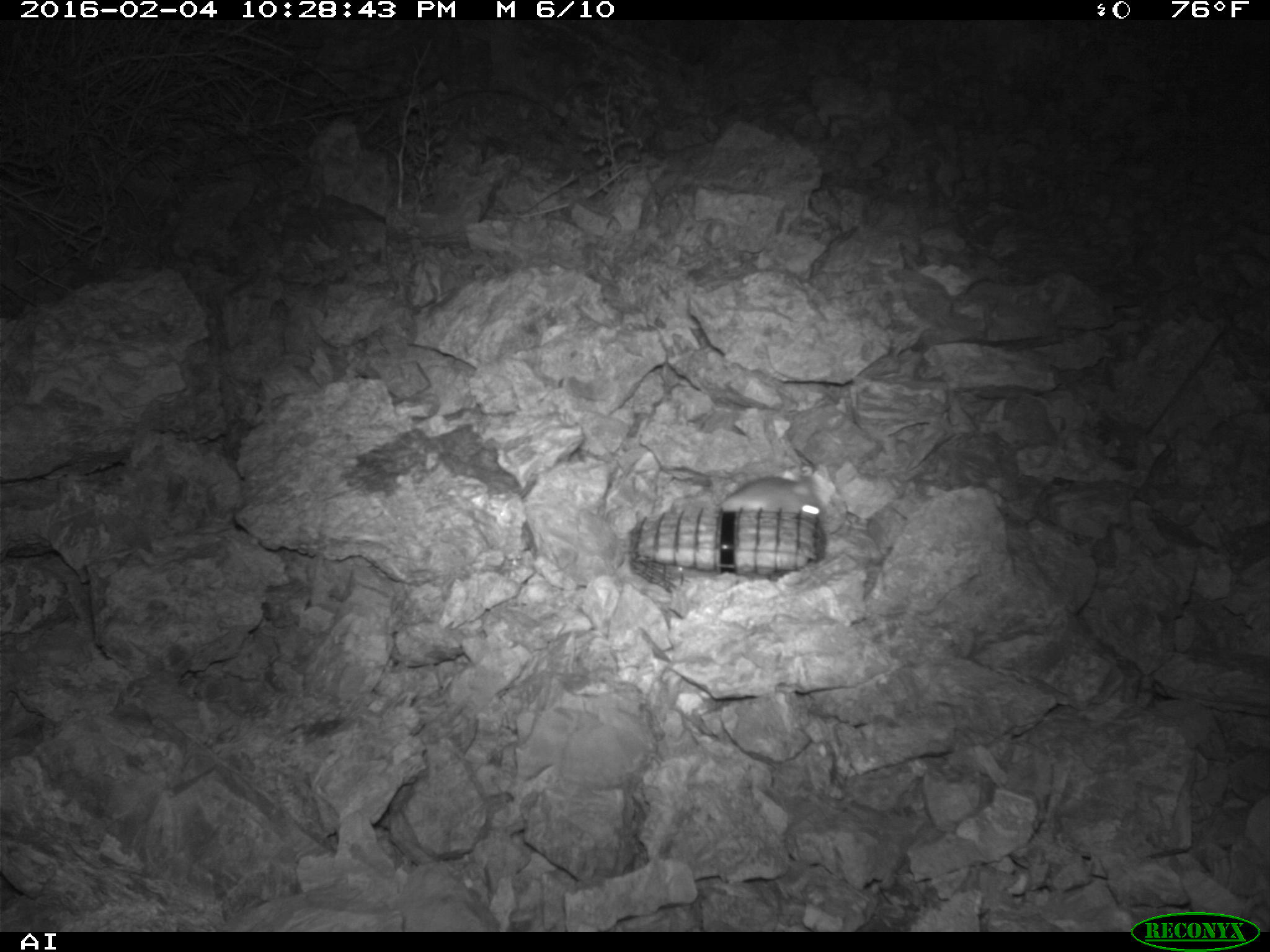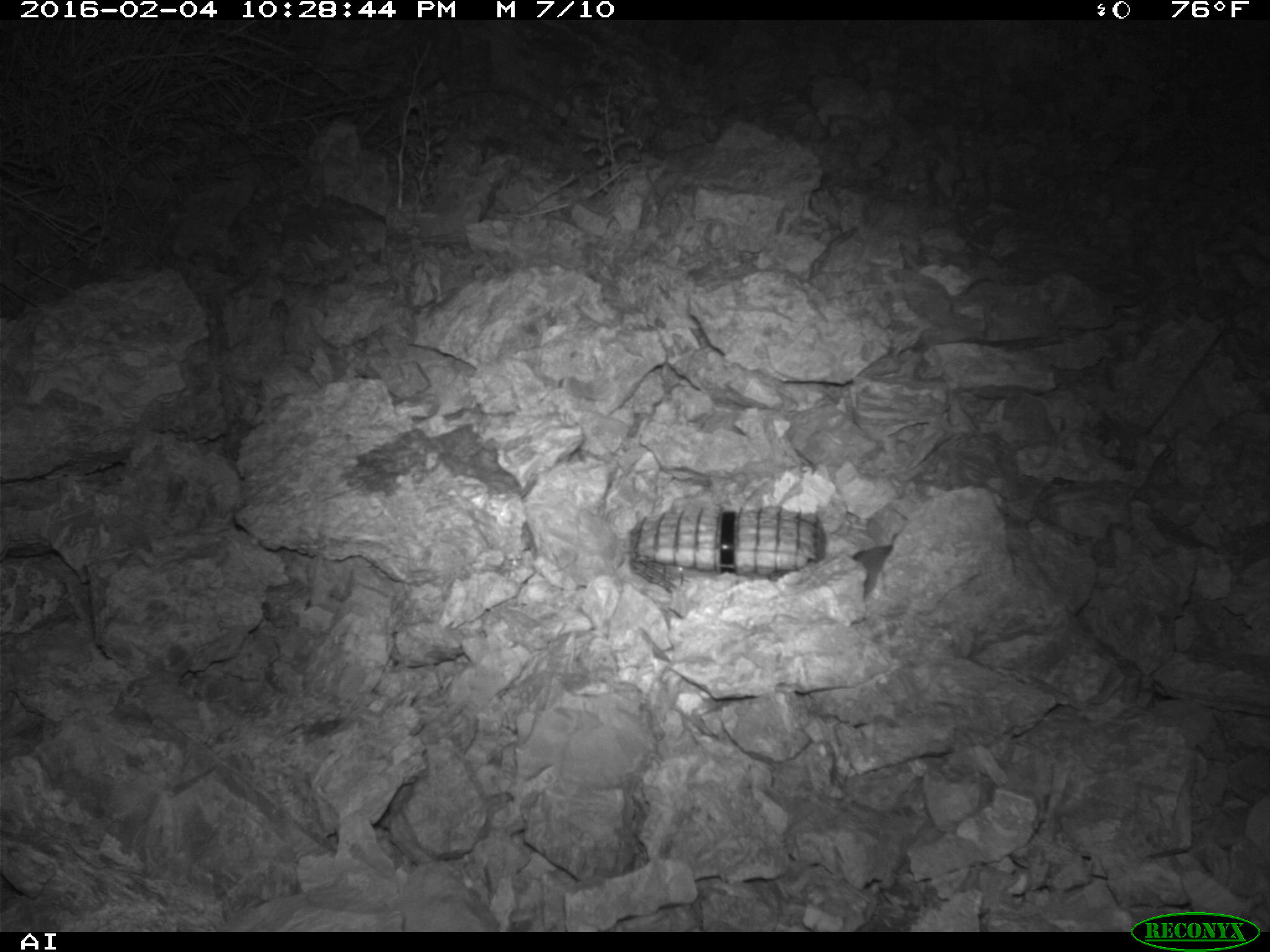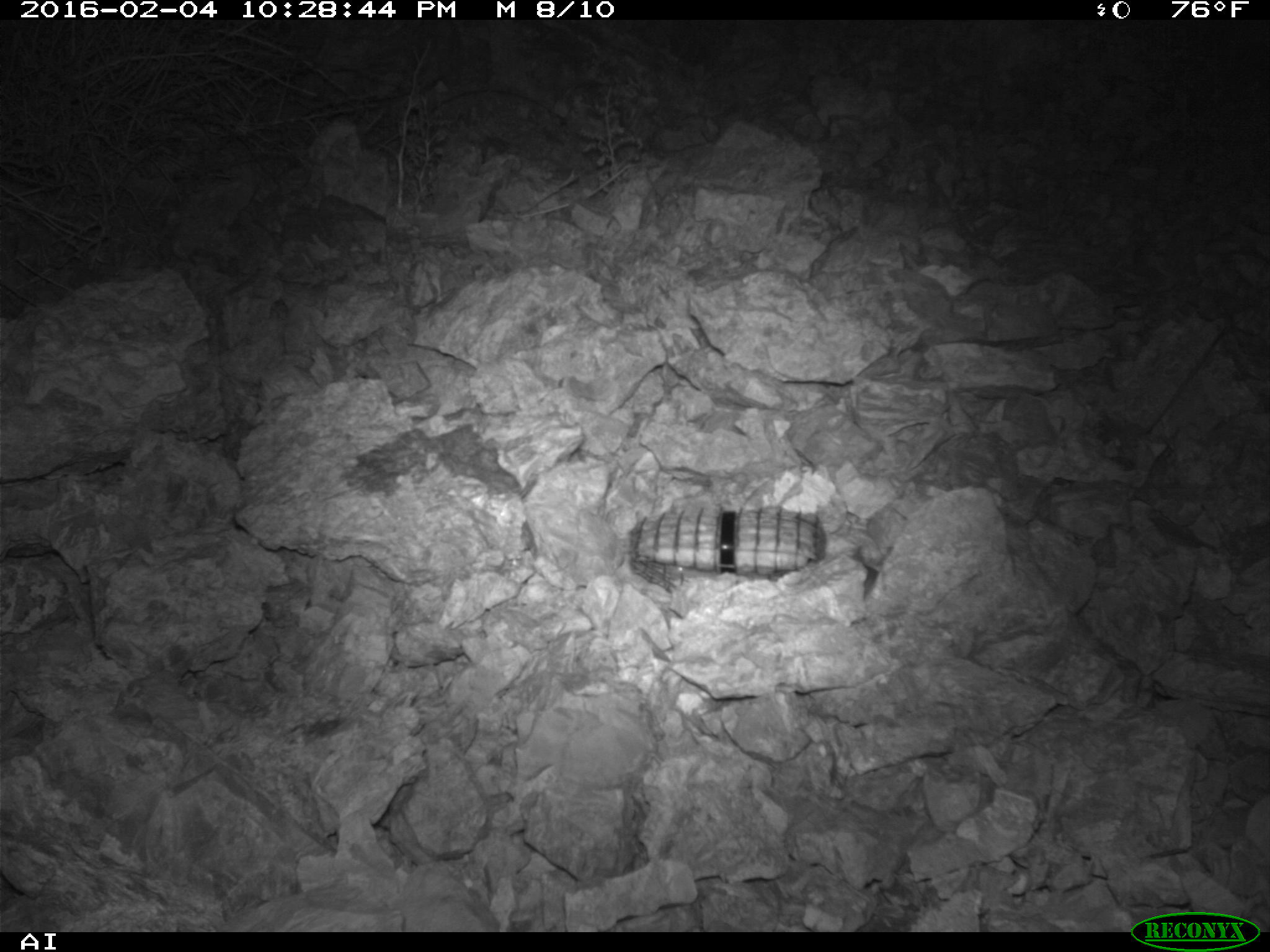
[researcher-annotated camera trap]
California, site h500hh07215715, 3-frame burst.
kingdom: Animalia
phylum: Chordata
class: Mammalia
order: Rodentia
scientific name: Rodentia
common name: rodent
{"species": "rodent (Rodentia)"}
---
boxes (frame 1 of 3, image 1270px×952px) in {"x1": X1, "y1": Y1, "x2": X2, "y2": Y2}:
rodent: {"x1": 719, "y1": 476, "x2": 826, "y2": 519}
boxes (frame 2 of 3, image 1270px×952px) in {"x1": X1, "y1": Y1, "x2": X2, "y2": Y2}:
rodent: {"x1": 853, "y1": 542, "x2": 894, "y2": 598}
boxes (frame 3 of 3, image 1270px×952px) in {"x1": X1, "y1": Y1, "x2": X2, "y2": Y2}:
rodent: {"x1": 848, "y1": 545, "x2": 879, "y2": 597}